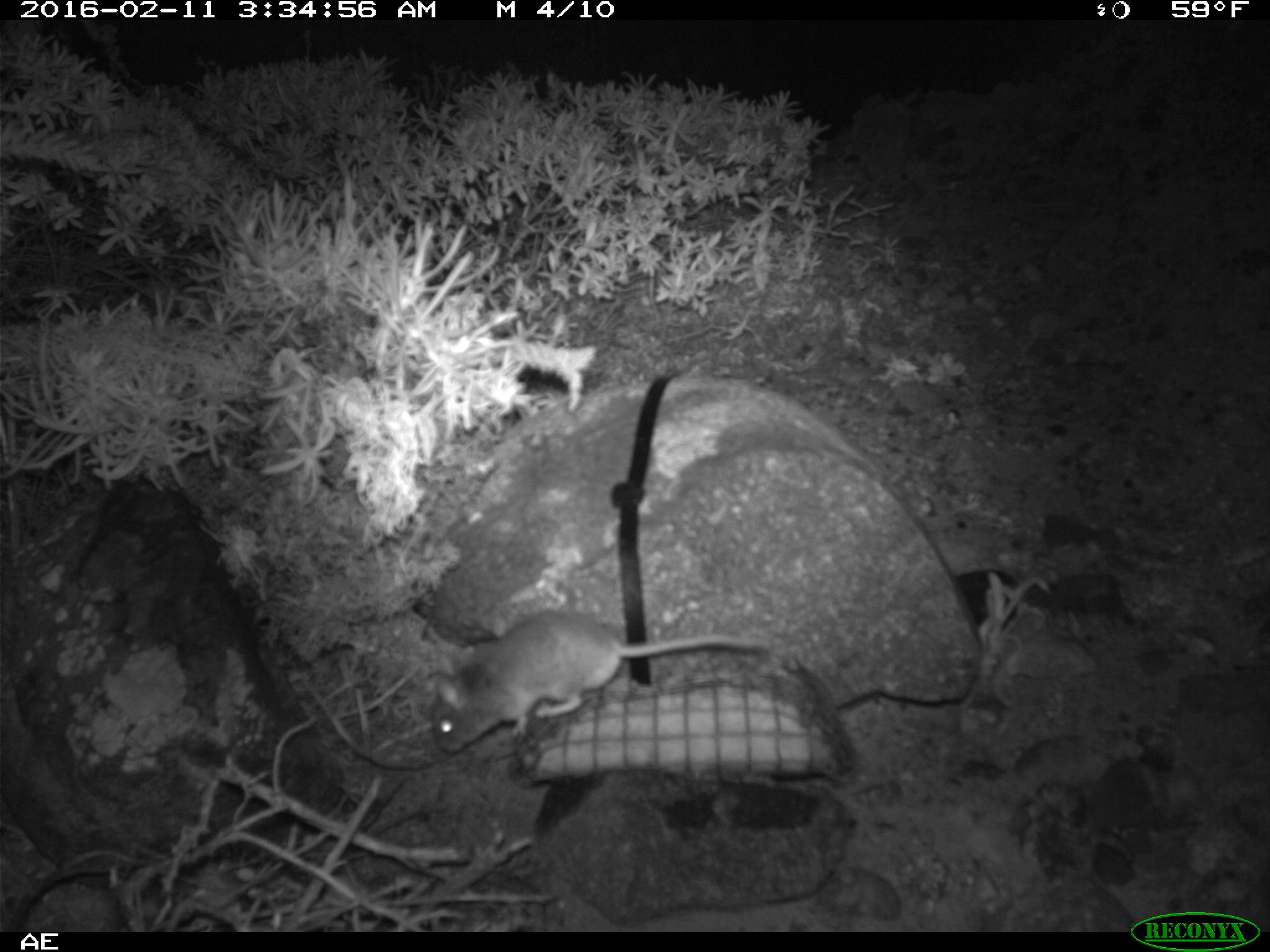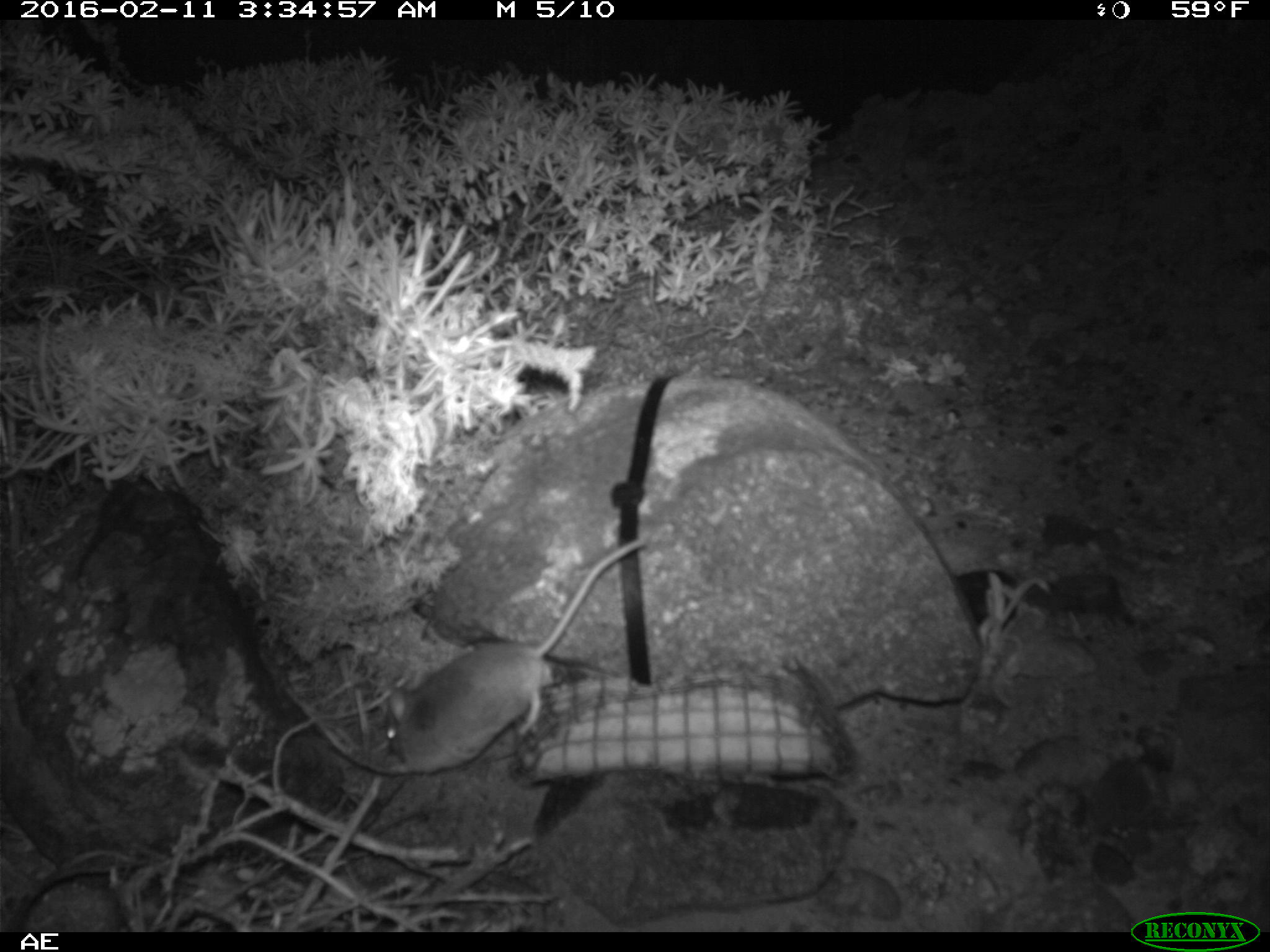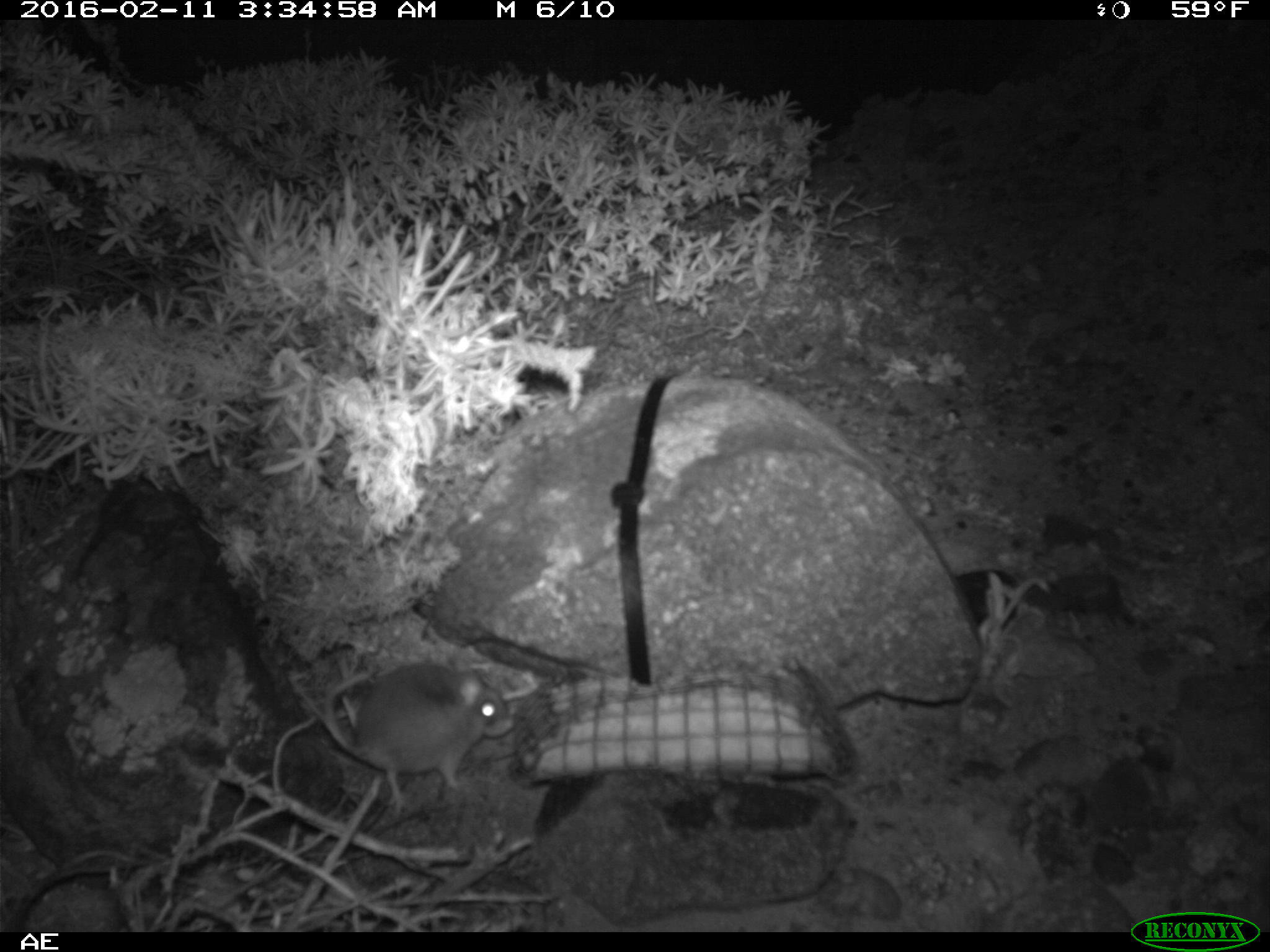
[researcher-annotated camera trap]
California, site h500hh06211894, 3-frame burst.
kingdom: Animalia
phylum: Chordata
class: Mammalia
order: Rodentia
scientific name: Rodentia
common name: rodent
Rodent (Rodentia).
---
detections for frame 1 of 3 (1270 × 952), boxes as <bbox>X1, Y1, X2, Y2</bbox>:
rodent: <bbox>430, 609, 768, 753</bbox>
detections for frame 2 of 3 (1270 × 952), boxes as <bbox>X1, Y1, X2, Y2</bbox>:
rodent: <bbox>380, 537, 647, 775</bbox>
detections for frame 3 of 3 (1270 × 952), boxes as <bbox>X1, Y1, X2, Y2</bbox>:
rodent: <bbox>322, 656, 513, 814</bbox>